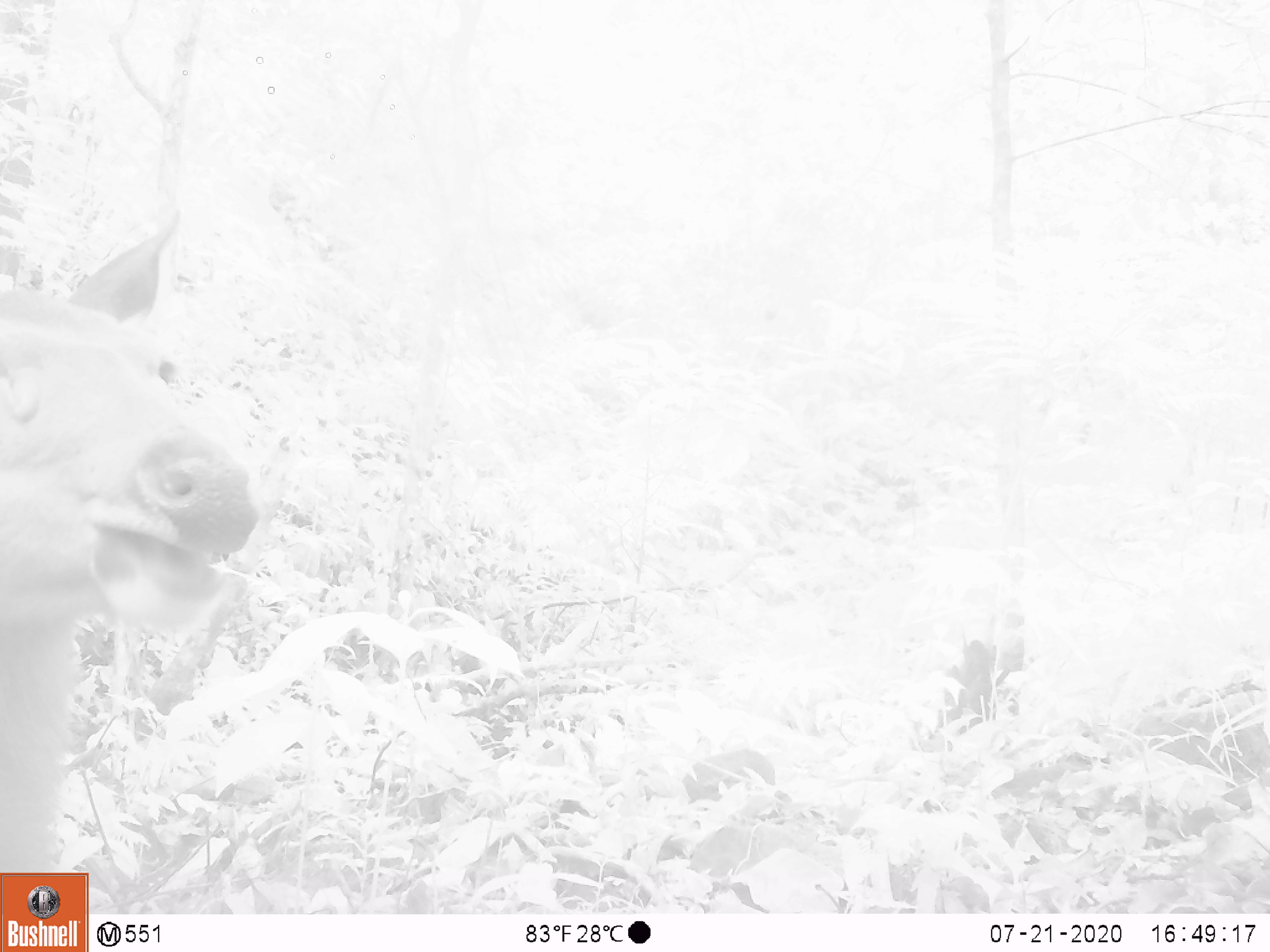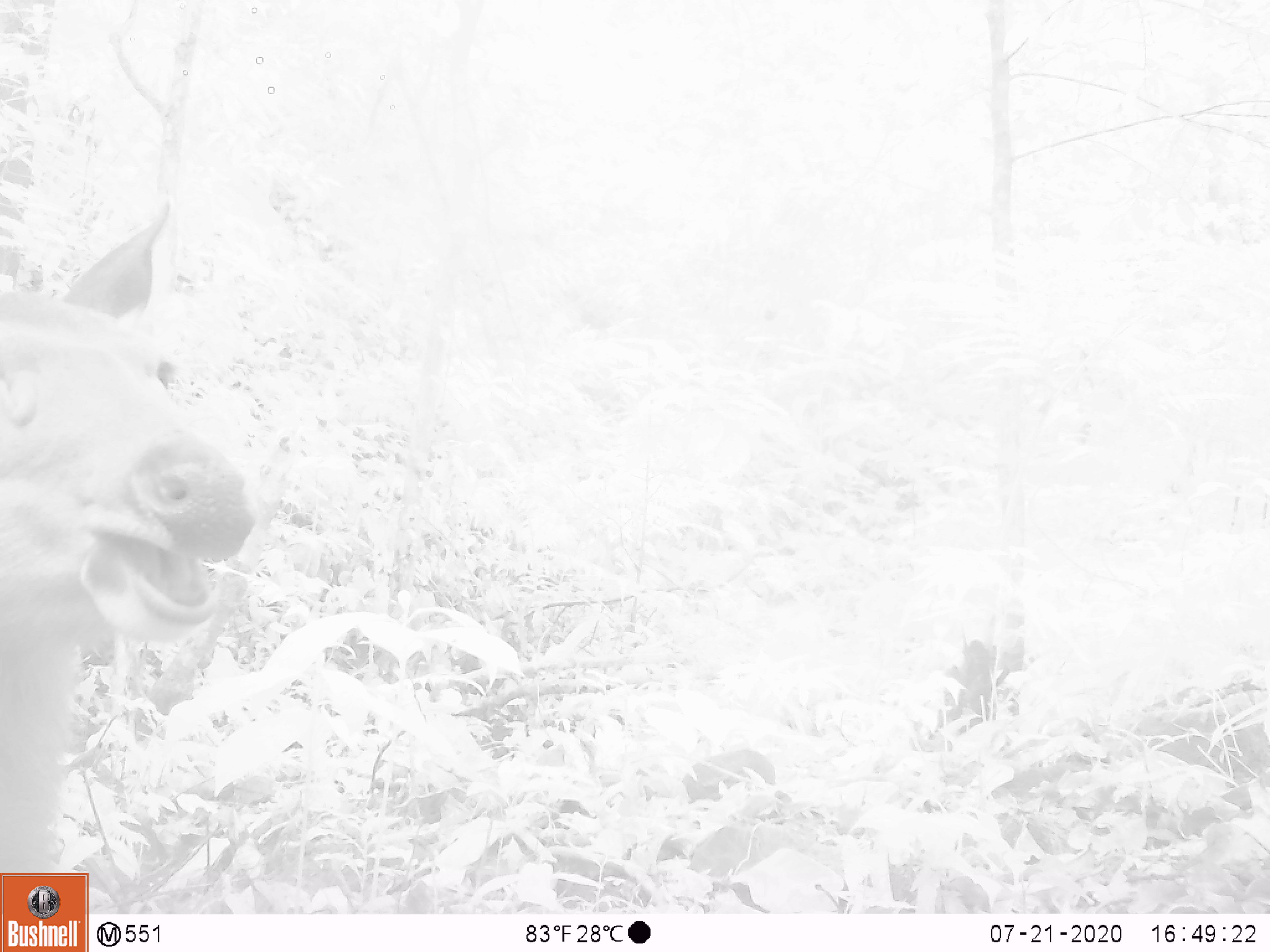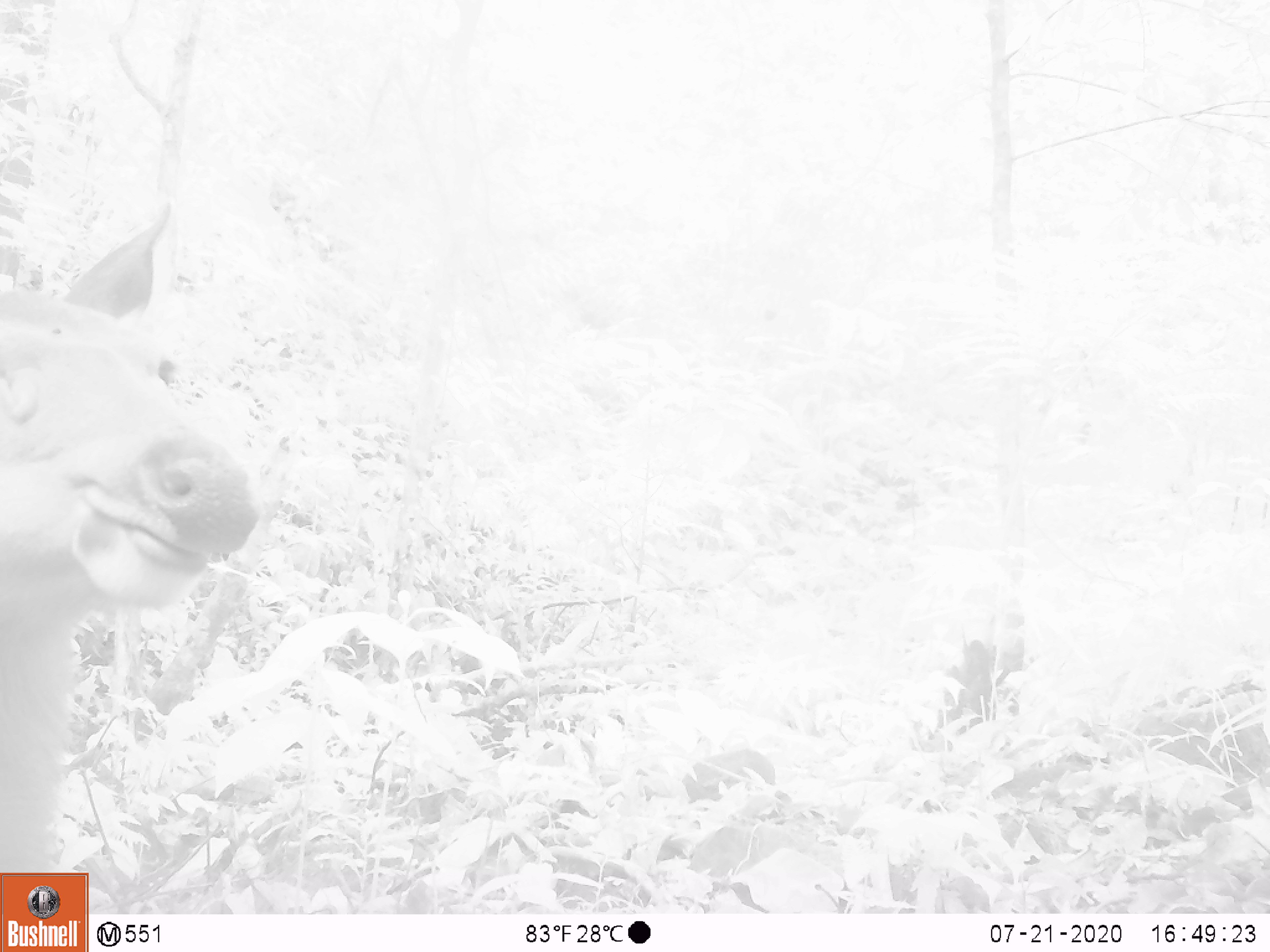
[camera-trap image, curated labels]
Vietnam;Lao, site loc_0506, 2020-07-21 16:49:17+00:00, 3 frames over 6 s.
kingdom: Animalia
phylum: Chordata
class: Mammalia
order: Artiodactyla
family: Cervidae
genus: Rusa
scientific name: Rusa unicolor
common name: sambar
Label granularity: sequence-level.